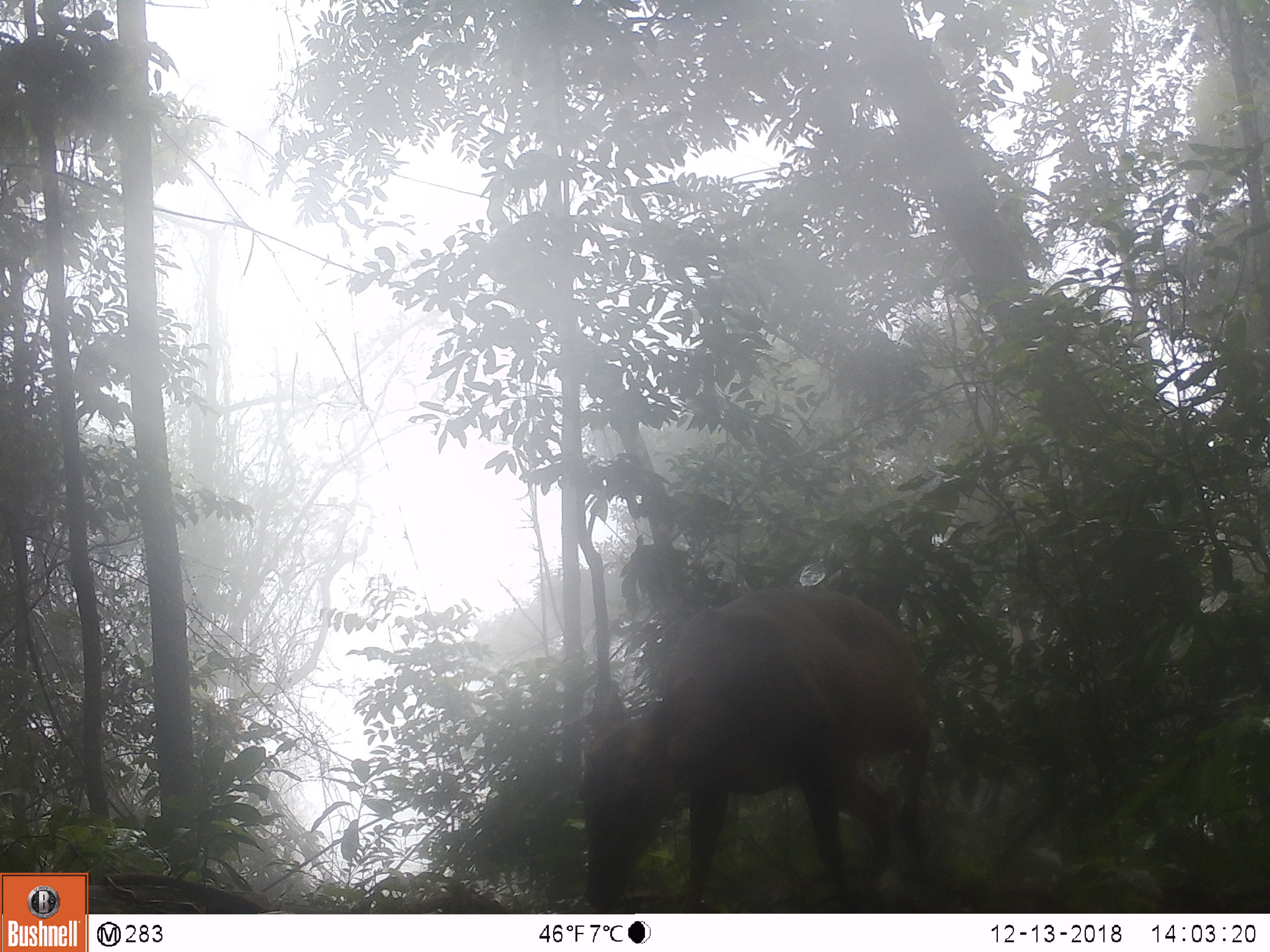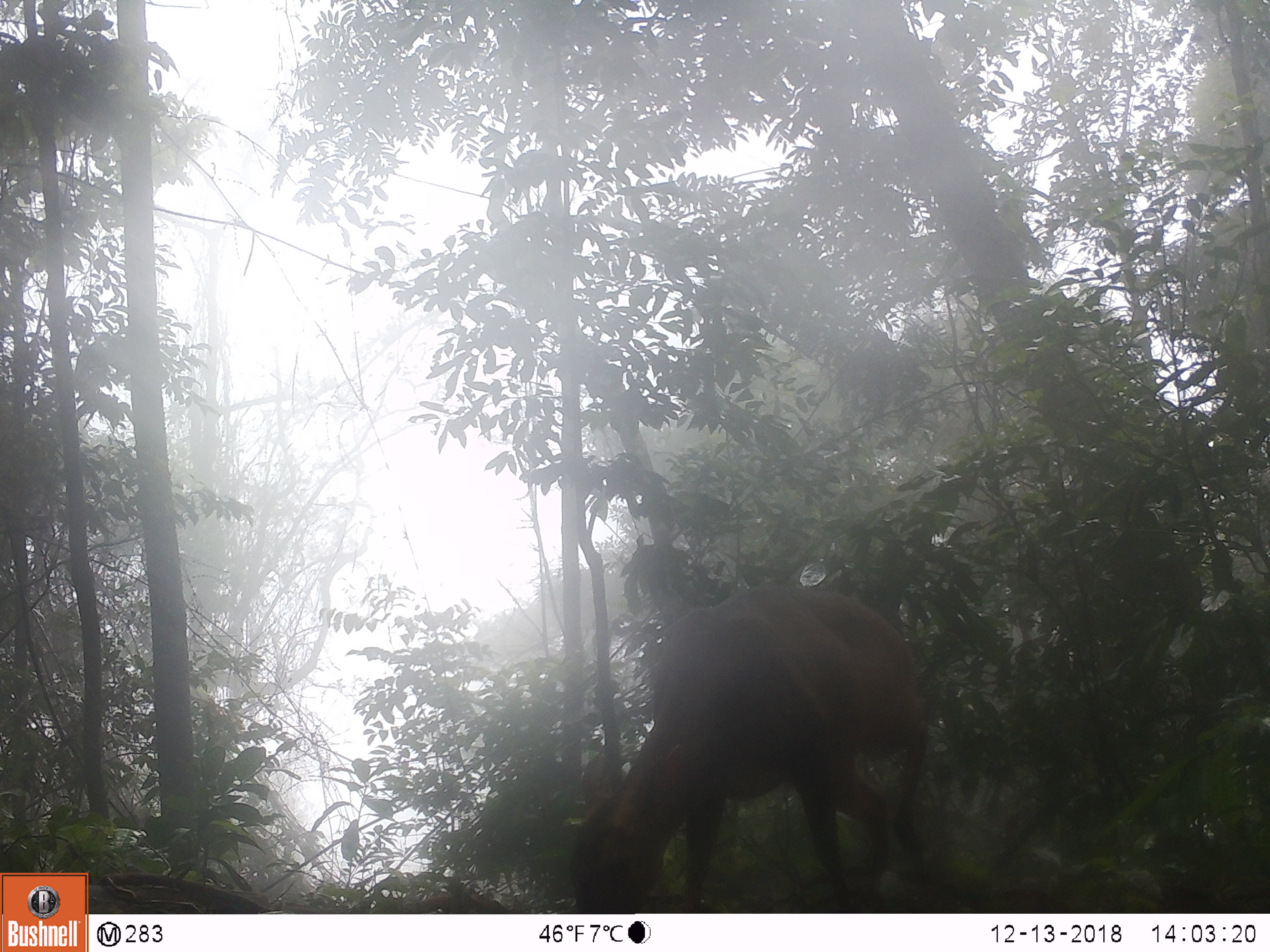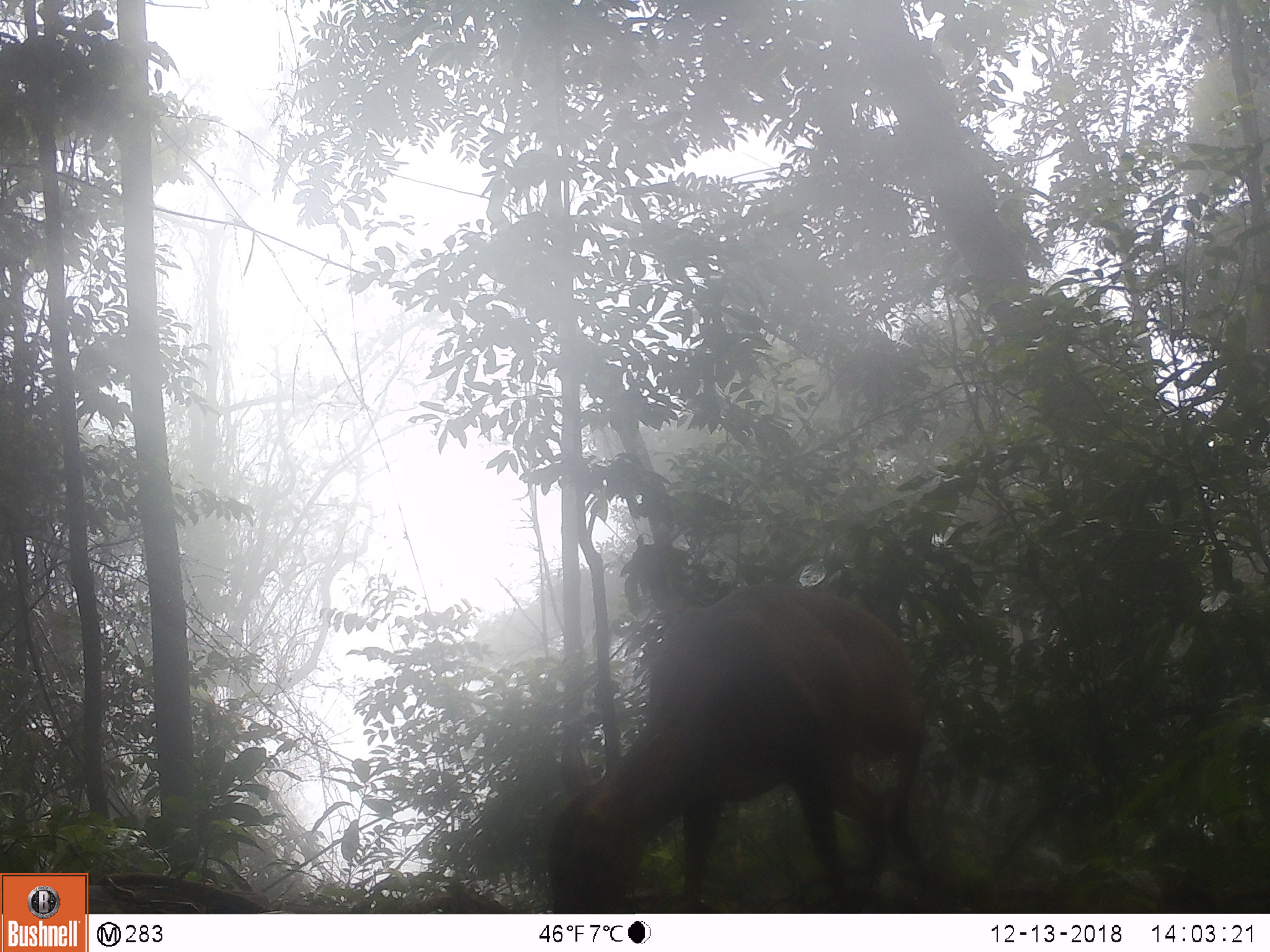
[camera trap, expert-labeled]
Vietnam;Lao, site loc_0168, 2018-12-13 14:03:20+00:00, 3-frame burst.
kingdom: Animalia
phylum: Chordata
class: Mammalia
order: Artiodactyla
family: Cervidae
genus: Muntiacus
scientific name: Muntiacus vuquangensis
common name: large-antlered muntjac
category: large antlered muntjac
Large antlered muntjac (large-antlered muntjac) (Muntiacus vuquangensis). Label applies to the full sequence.